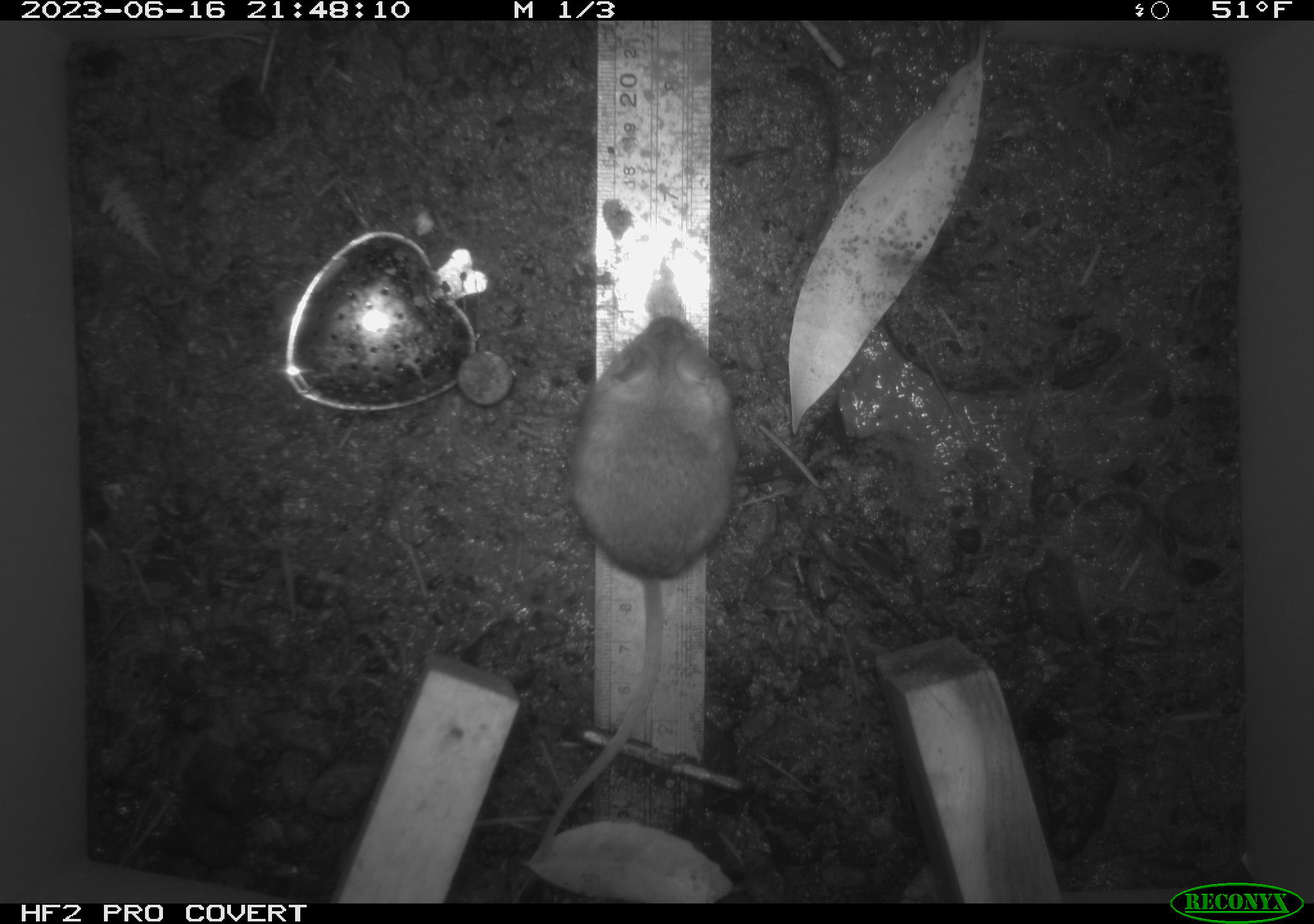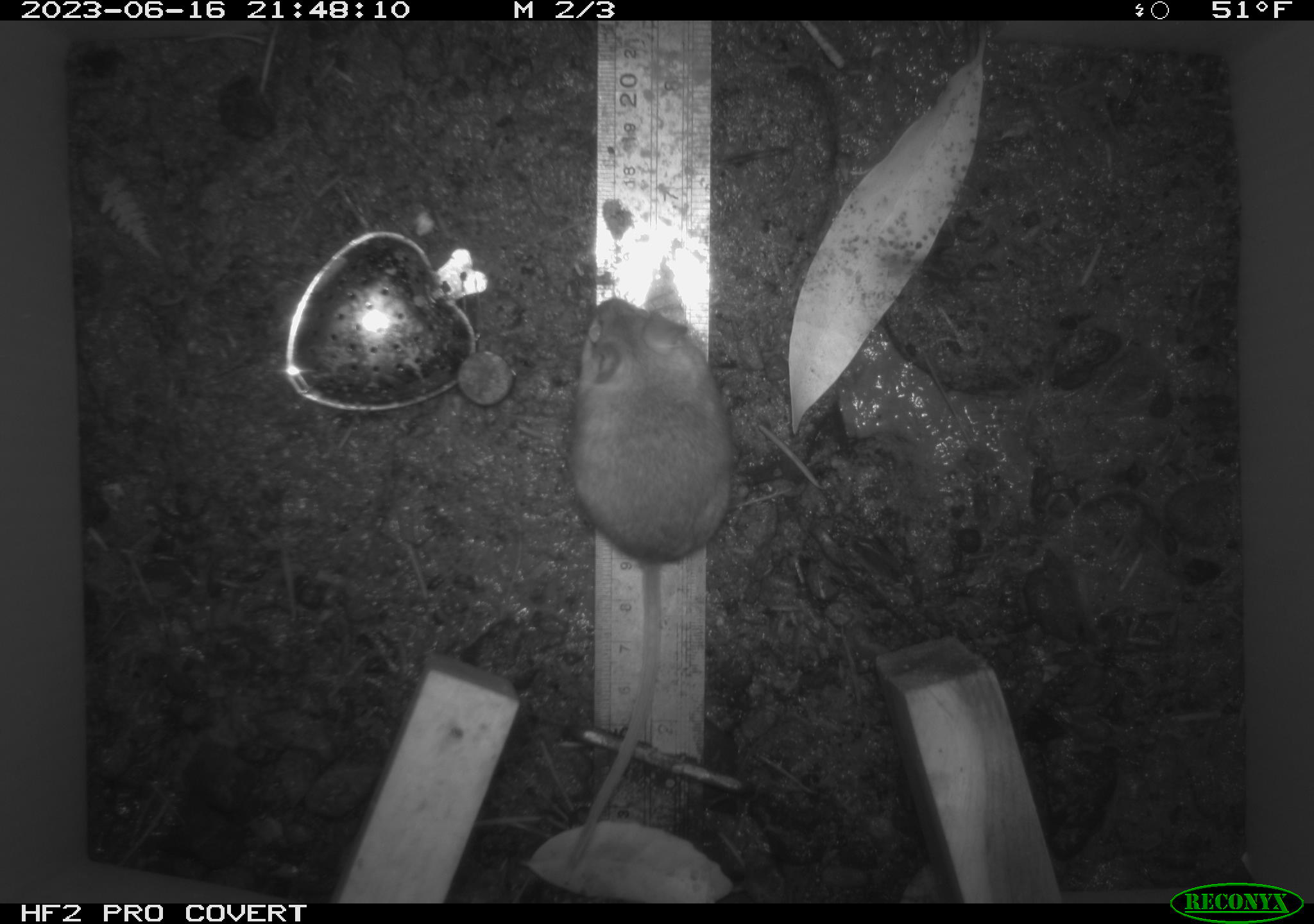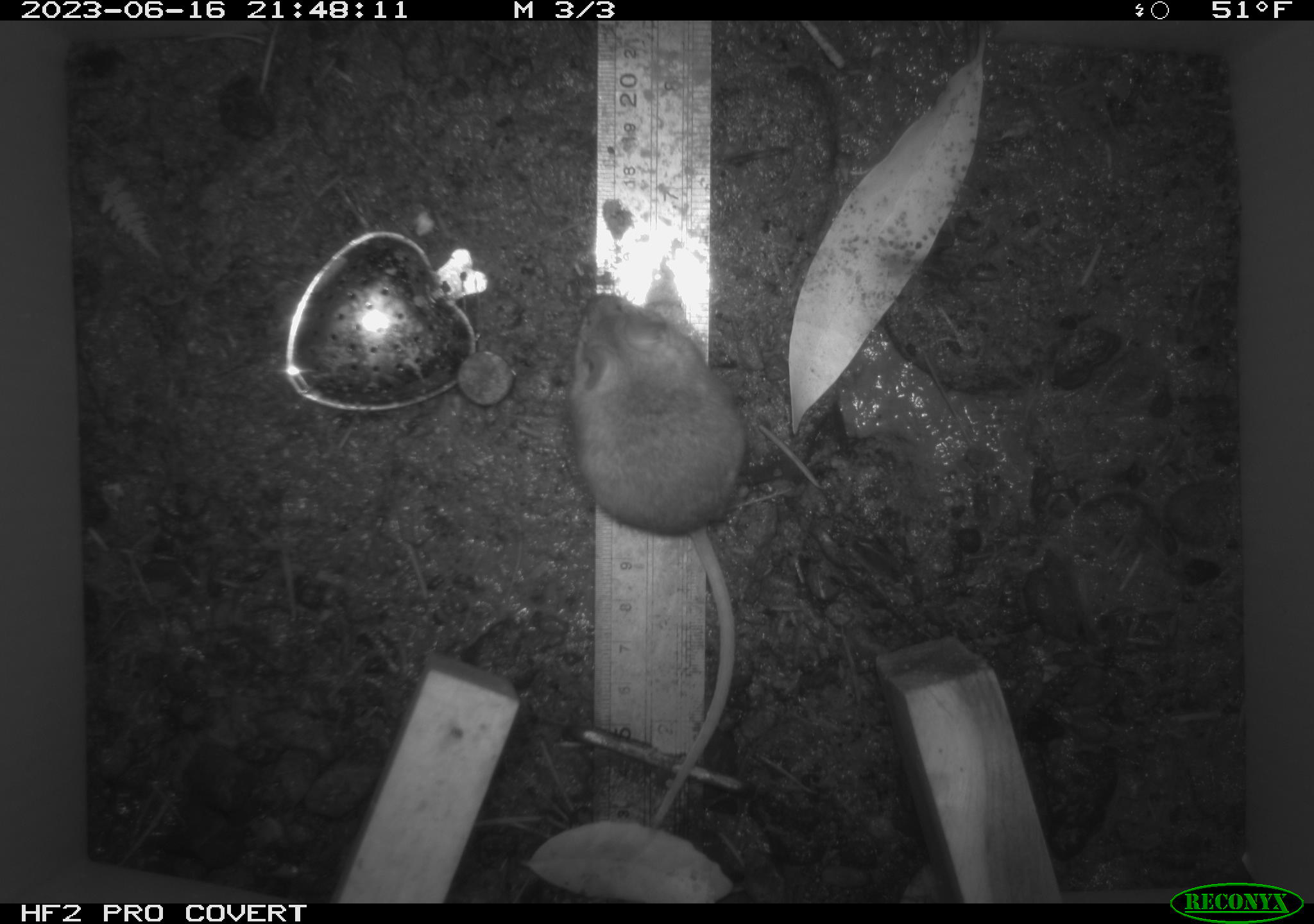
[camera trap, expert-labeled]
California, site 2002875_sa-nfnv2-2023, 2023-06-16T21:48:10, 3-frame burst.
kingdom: Animalia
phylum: Chordata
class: Mammalia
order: Rodentia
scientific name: Rodentia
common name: mouse species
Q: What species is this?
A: Mouse species (Rodentia).